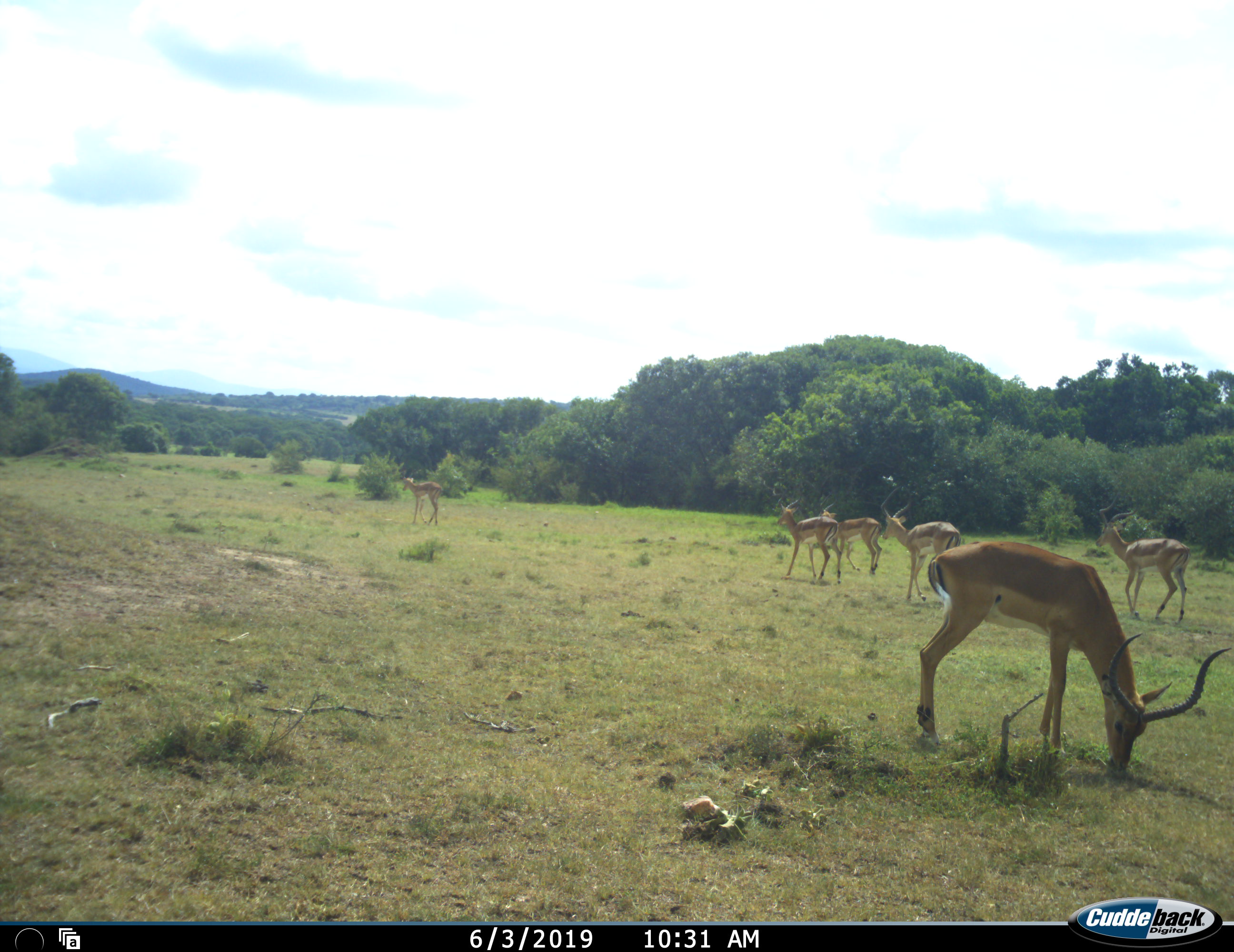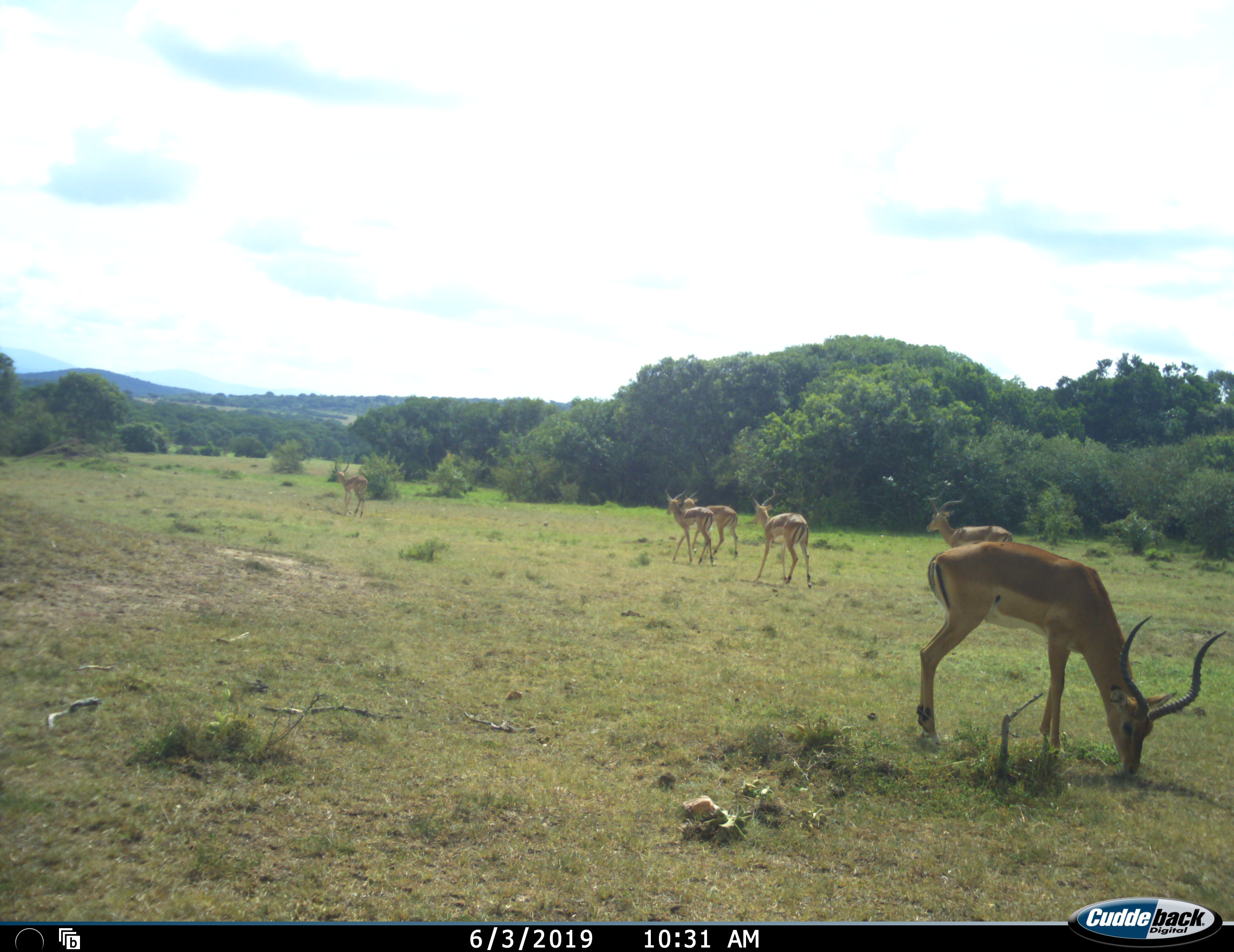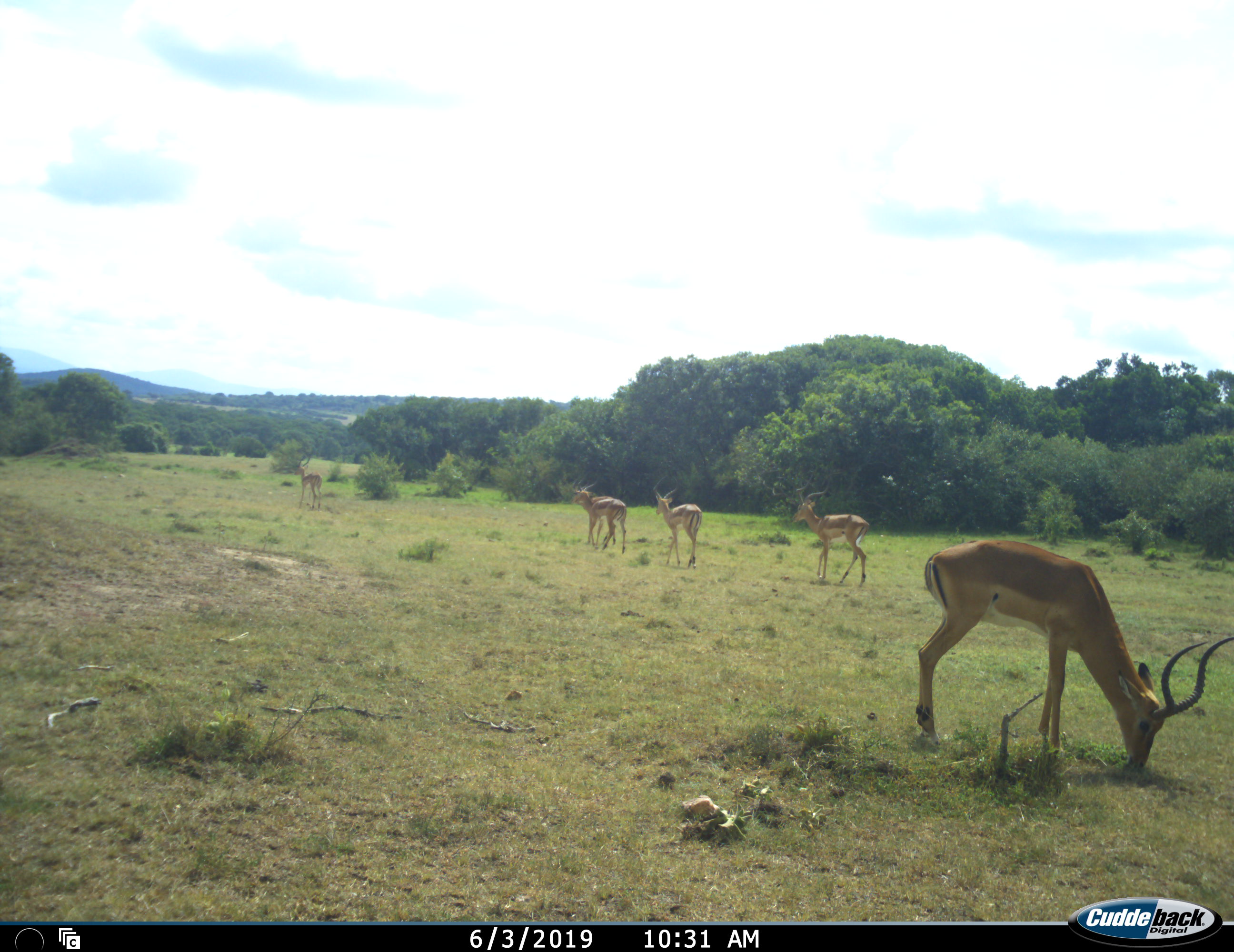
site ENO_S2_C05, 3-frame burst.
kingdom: Animalia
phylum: Chordata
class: Mammalia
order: Artiodactyla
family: Bovidae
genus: Aepyceros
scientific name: Aepyceros melampus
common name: impala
Impala (Aepyceros melampus), count 6. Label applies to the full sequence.